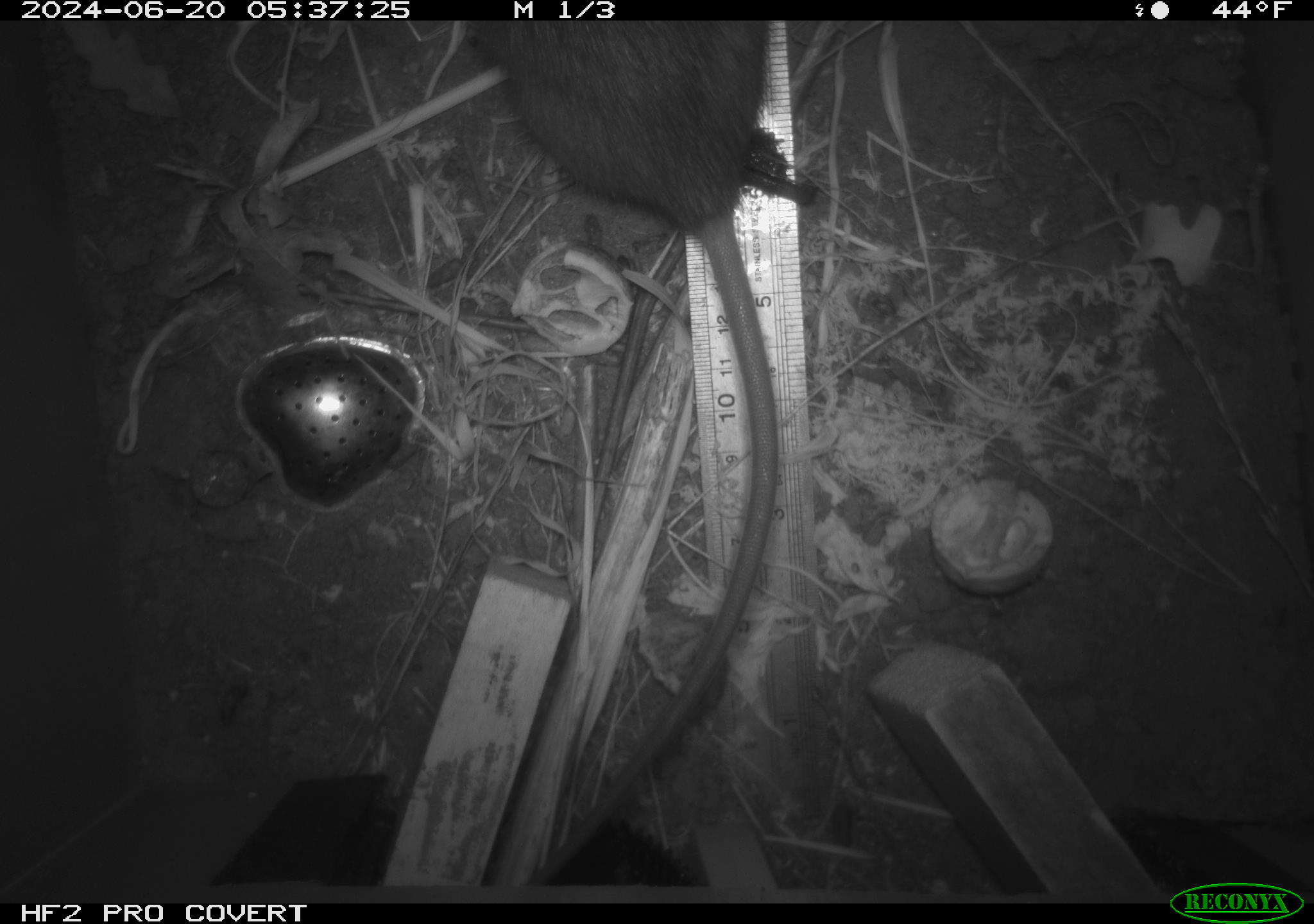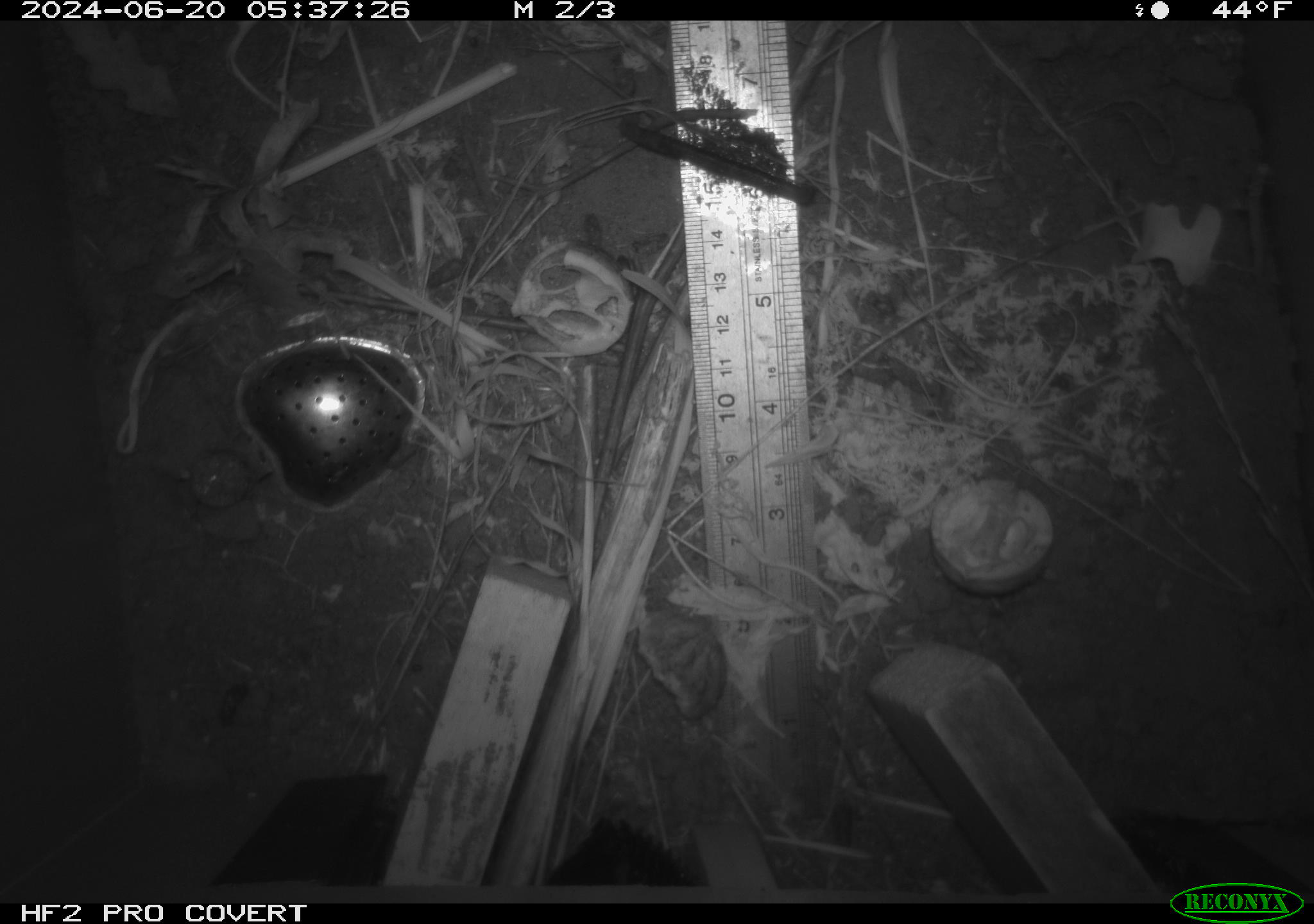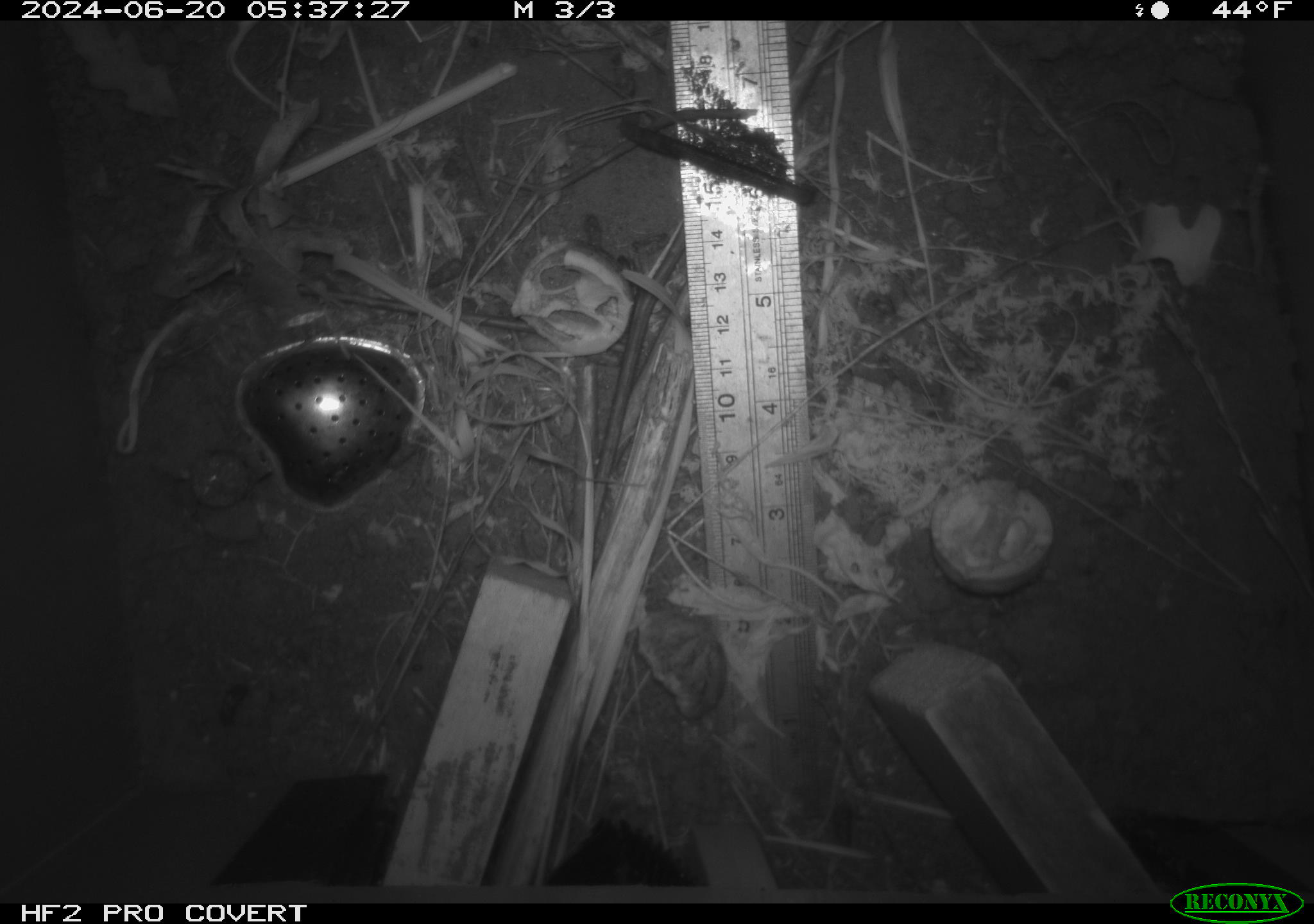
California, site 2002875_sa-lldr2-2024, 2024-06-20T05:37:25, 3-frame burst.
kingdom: Animalia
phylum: Chordata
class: Mammalia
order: Rodentia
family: Muridae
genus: Rattus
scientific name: Rattus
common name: rat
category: rattus species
Rattus species (rat) (Rattus).